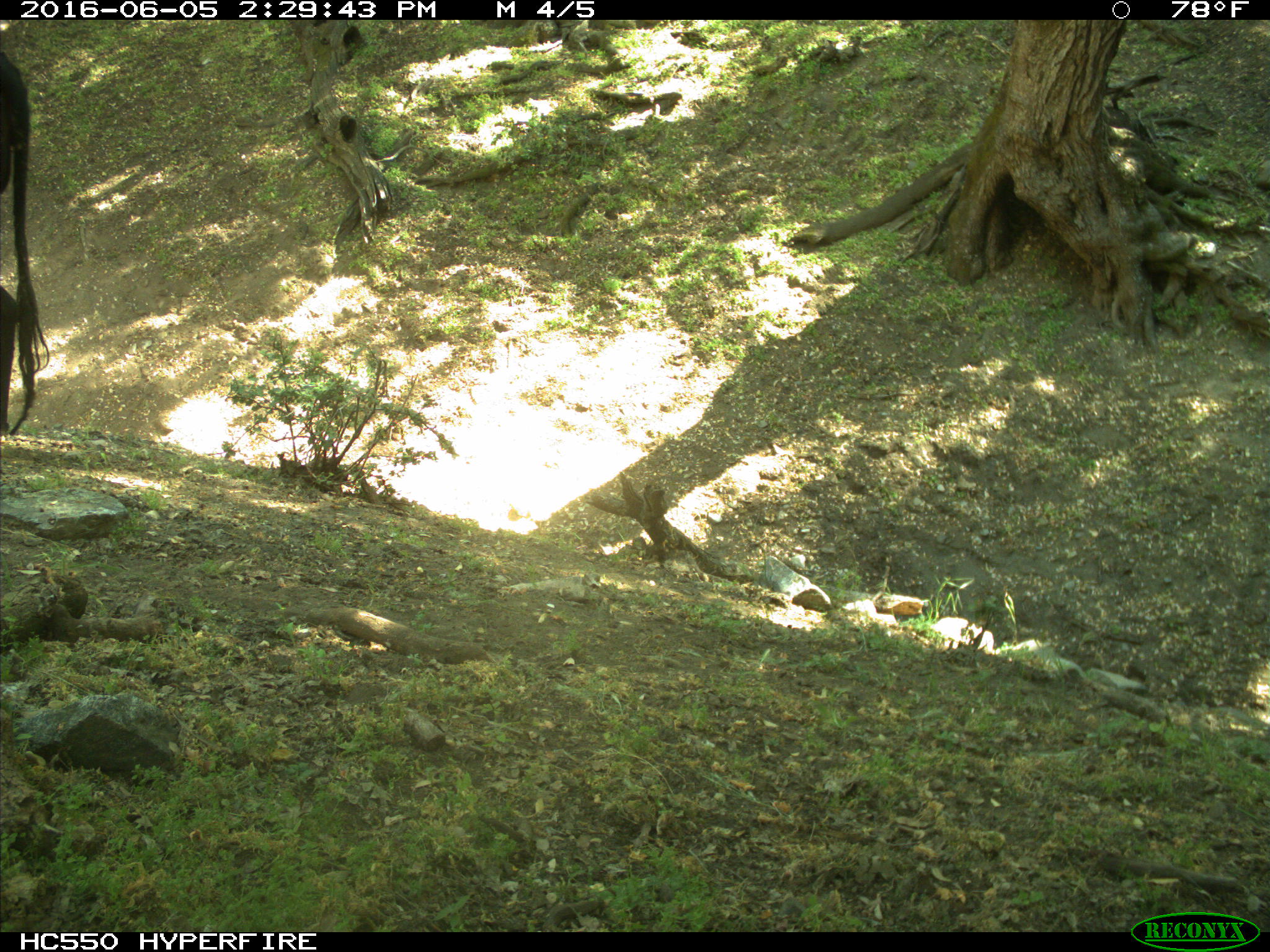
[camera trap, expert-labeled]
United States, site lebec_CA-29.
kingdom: Animalia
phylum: Chordata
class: Mammalia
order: Artiodactyla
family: Bovidae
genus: Bos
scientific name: Bos taurus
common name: domestic cow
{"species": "Bos taurus (domestic cow)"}